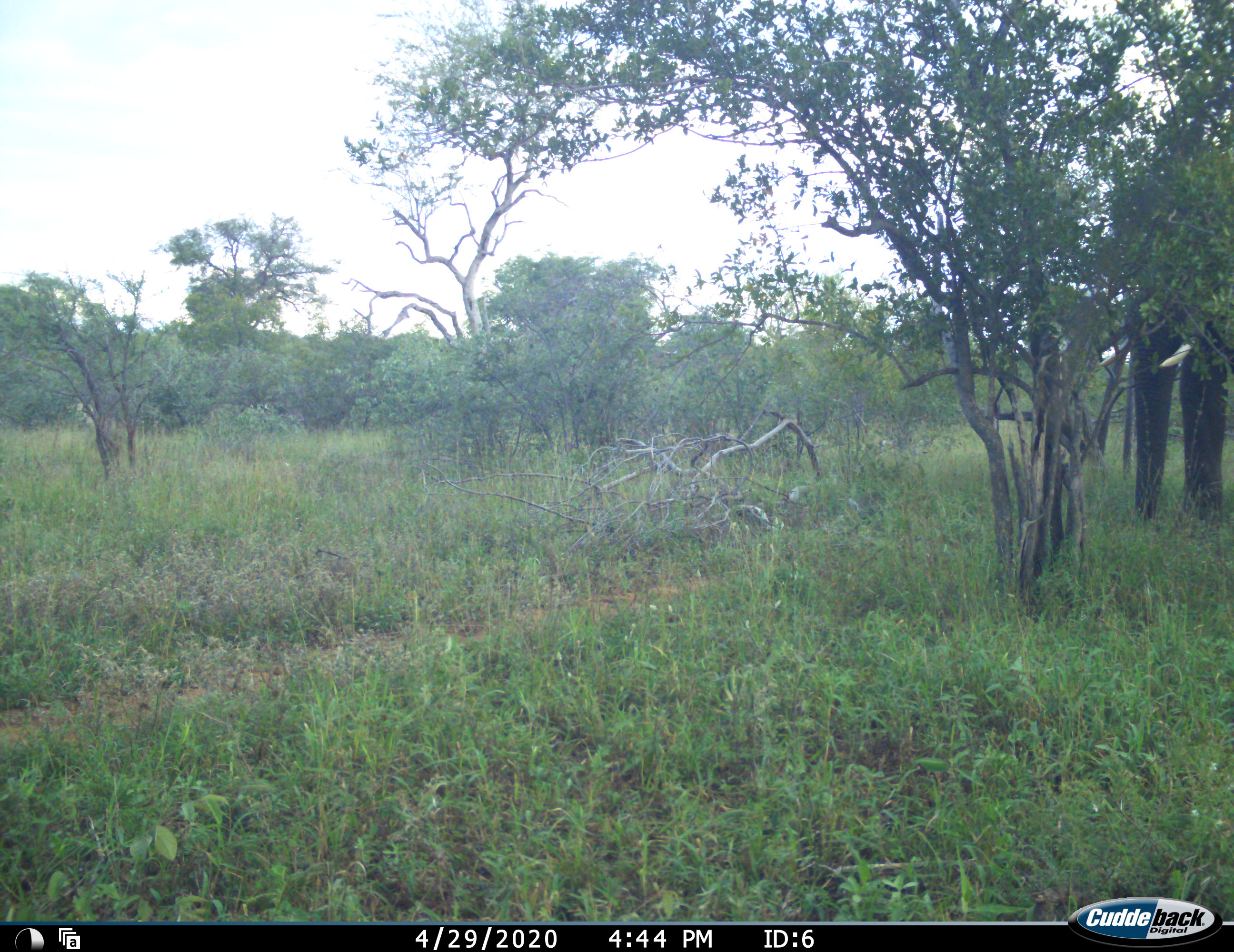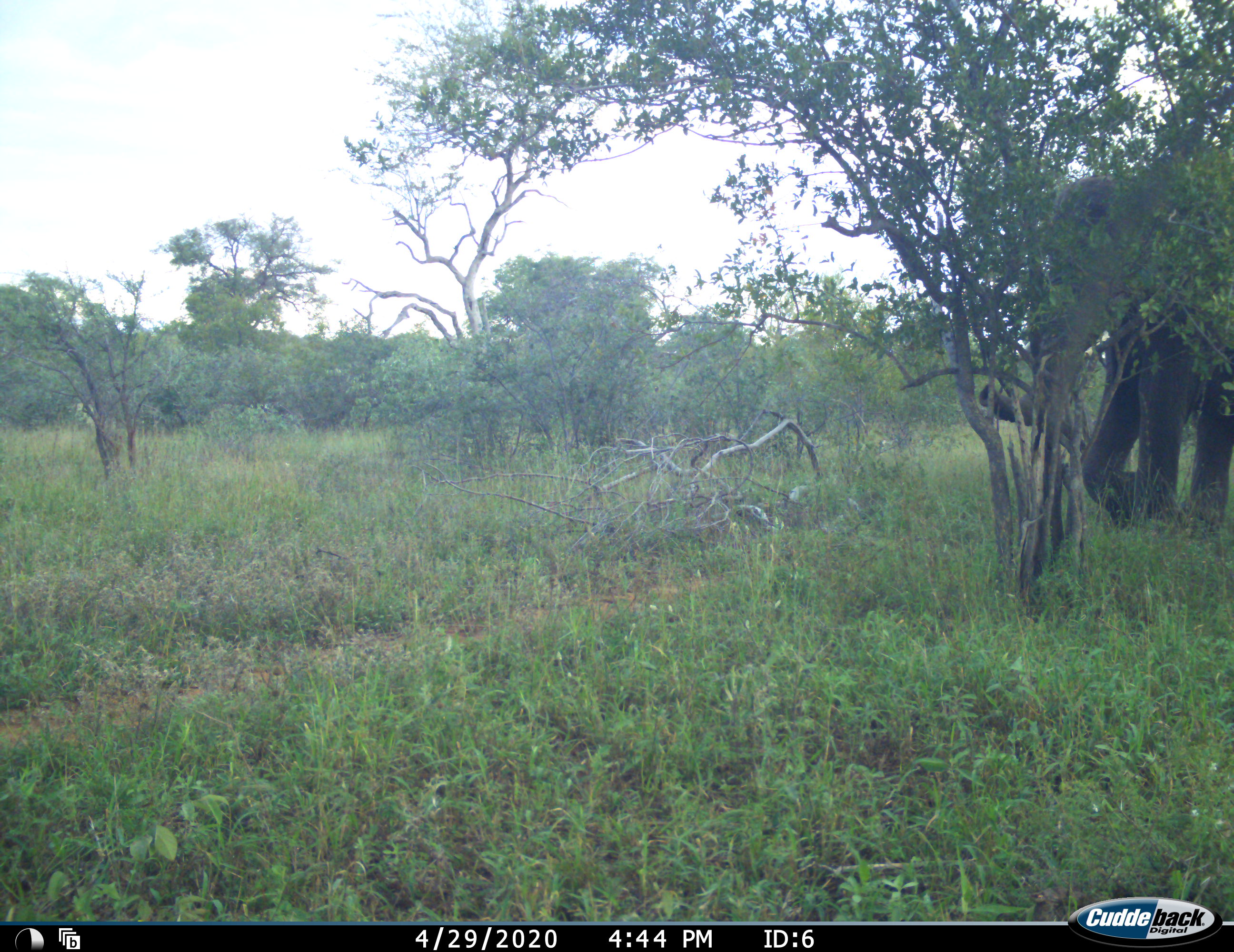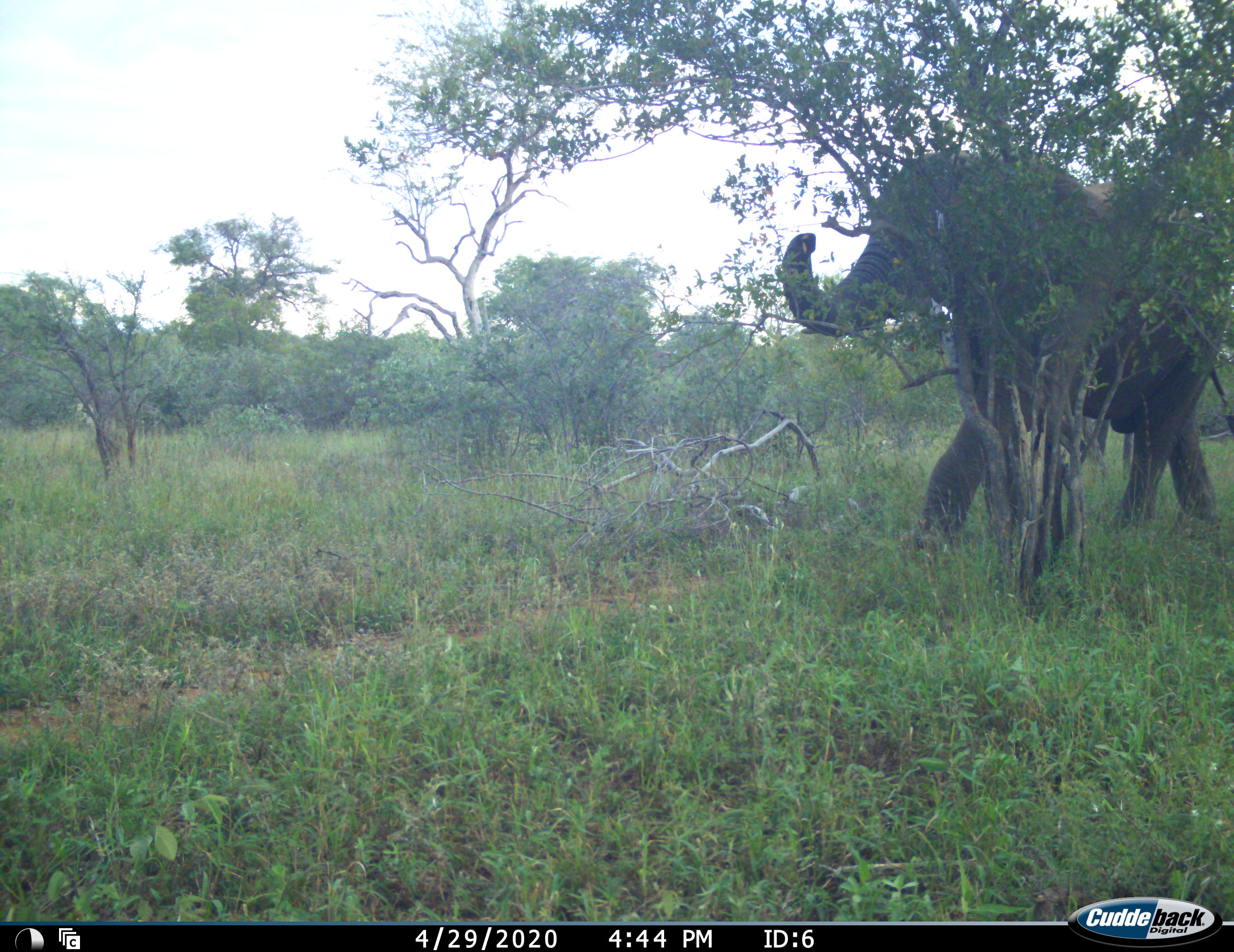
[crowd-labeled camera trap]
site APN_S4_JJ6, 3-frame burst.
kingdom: Animalia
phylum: Chordata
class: Mammalia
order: Proboscidea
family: Elephantidae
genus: Loxodonta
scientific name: Loxodonta africana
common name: african bush elephant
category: elephant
Elephant (african bush elephant) (Loxodonta africana), count 1. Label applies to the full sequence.